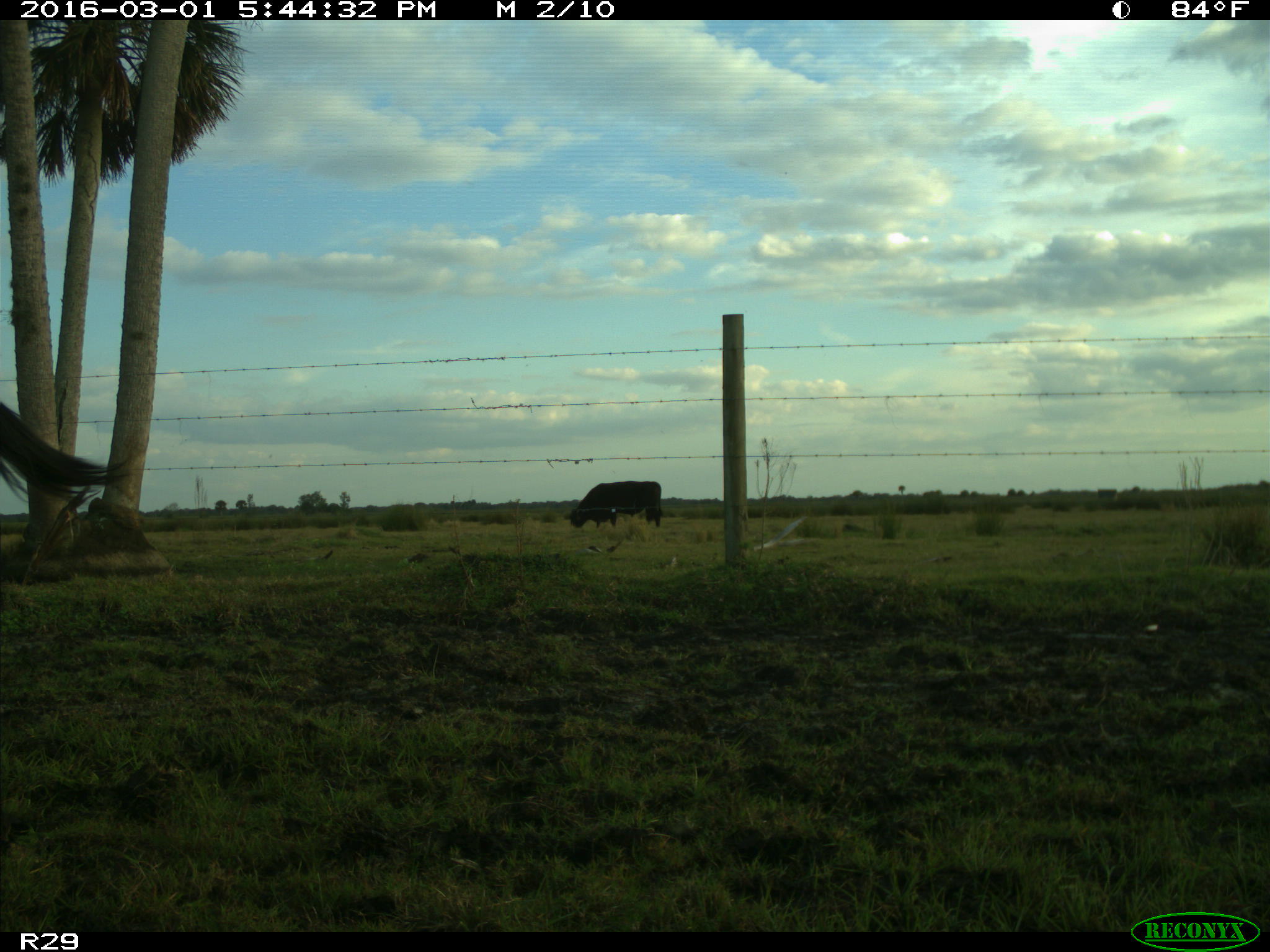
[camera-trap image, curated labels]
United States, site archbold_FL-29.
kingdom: Animalia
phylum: Chordata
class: Mammalia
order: Artiodactyla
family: Bovidae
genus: Bos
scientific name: Bos taurus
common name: domestic cow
Bos taurus (domestic cow).